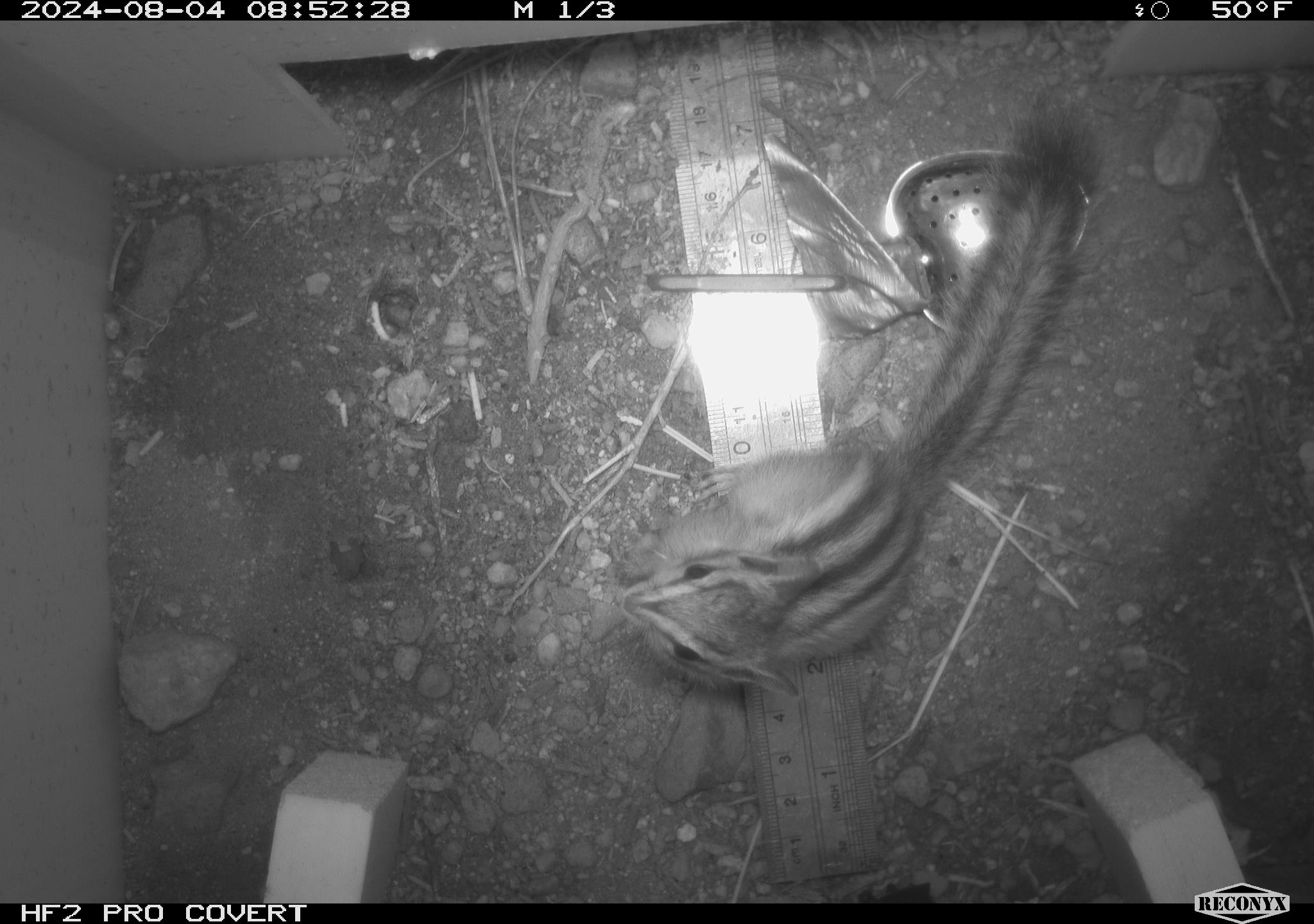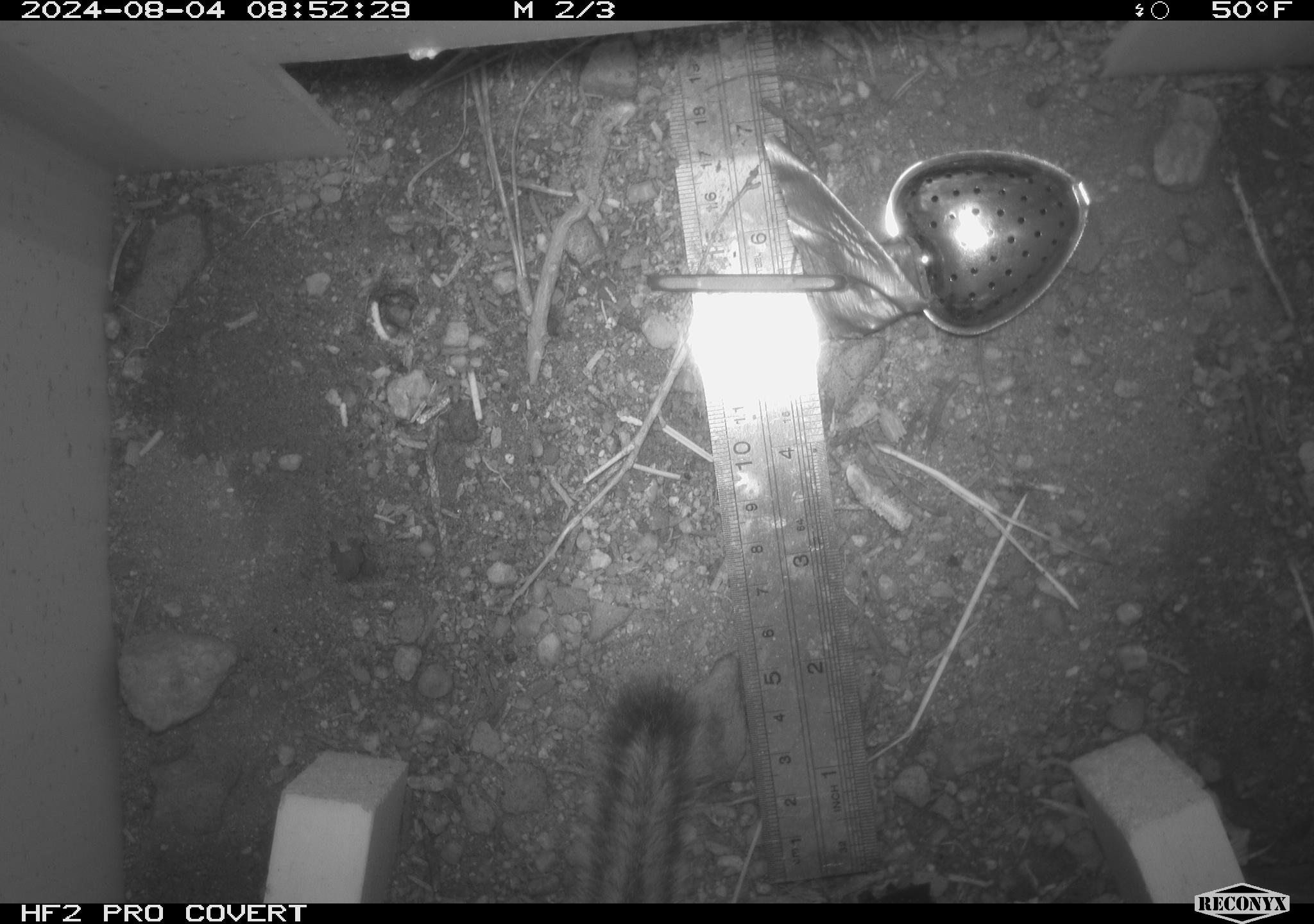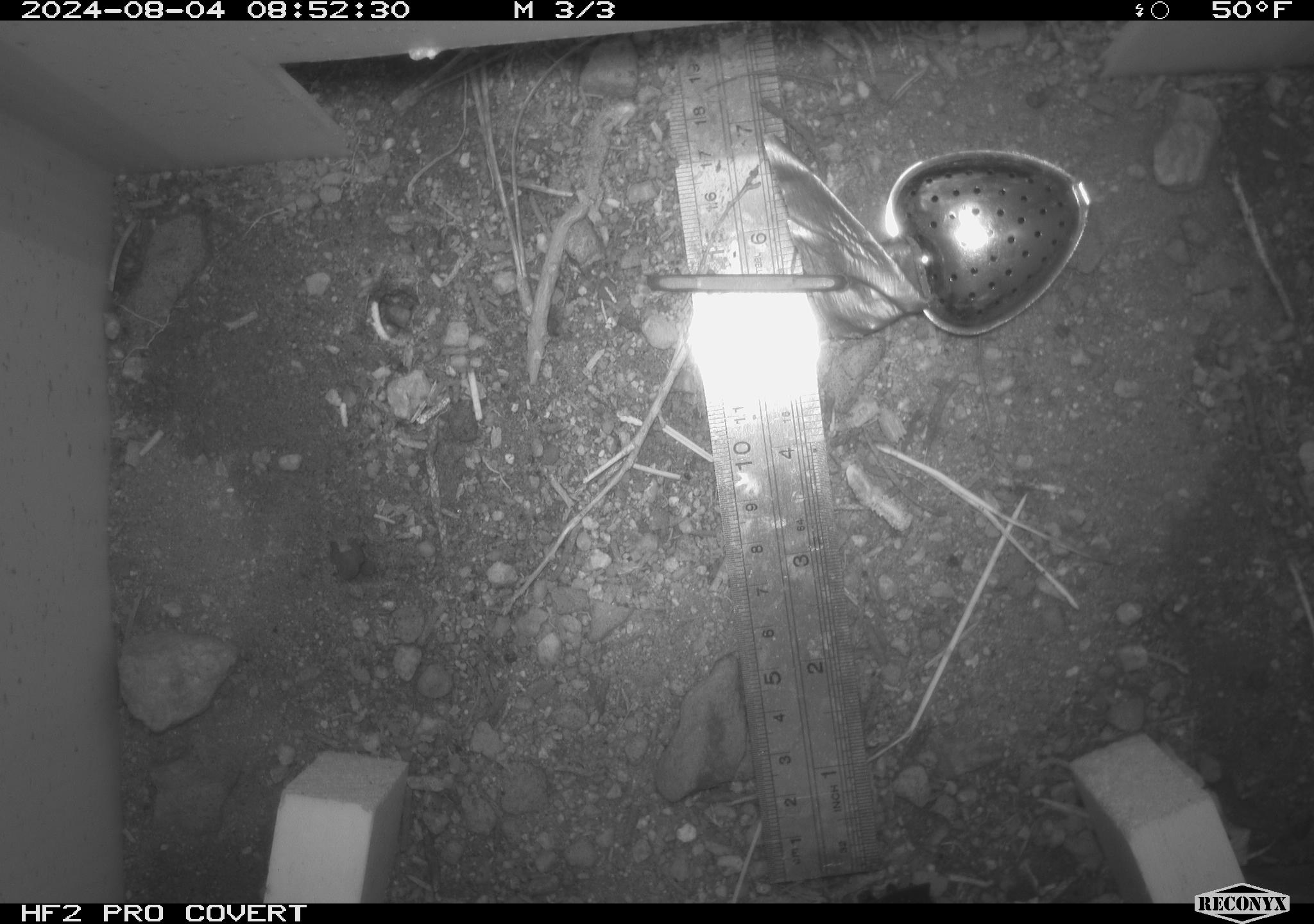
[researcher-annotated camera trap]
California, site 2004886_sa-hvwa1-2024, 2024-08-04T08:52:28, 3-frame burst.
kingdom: Animalia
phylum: Chordata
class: Mammalia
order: Rodentia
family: Sciuridae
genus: Neotamias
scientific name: Neotamias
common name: western chipmunks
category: neotamias species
Neotamias species (western chipmunks) (Neotamias).